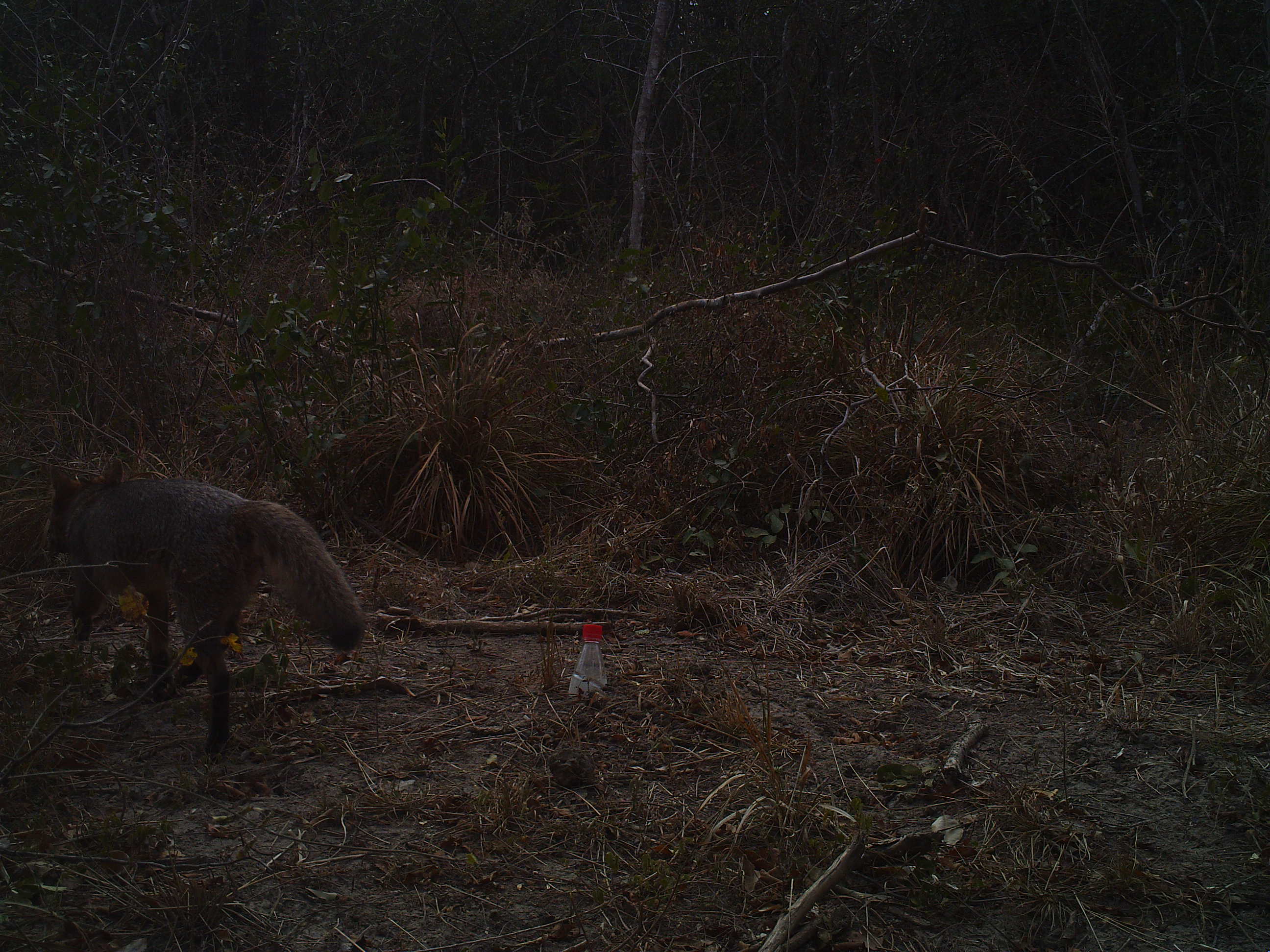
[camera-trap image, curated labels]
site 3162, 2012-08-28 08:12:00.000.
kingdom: Animalia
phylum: Chordata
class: Mammalia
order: Carnivora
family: Canidae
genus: Cerdocyon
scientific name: Cerdocyon thous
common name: crab-eating fox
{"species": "Cerdocyon thous (crab-eating fox)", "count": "1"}